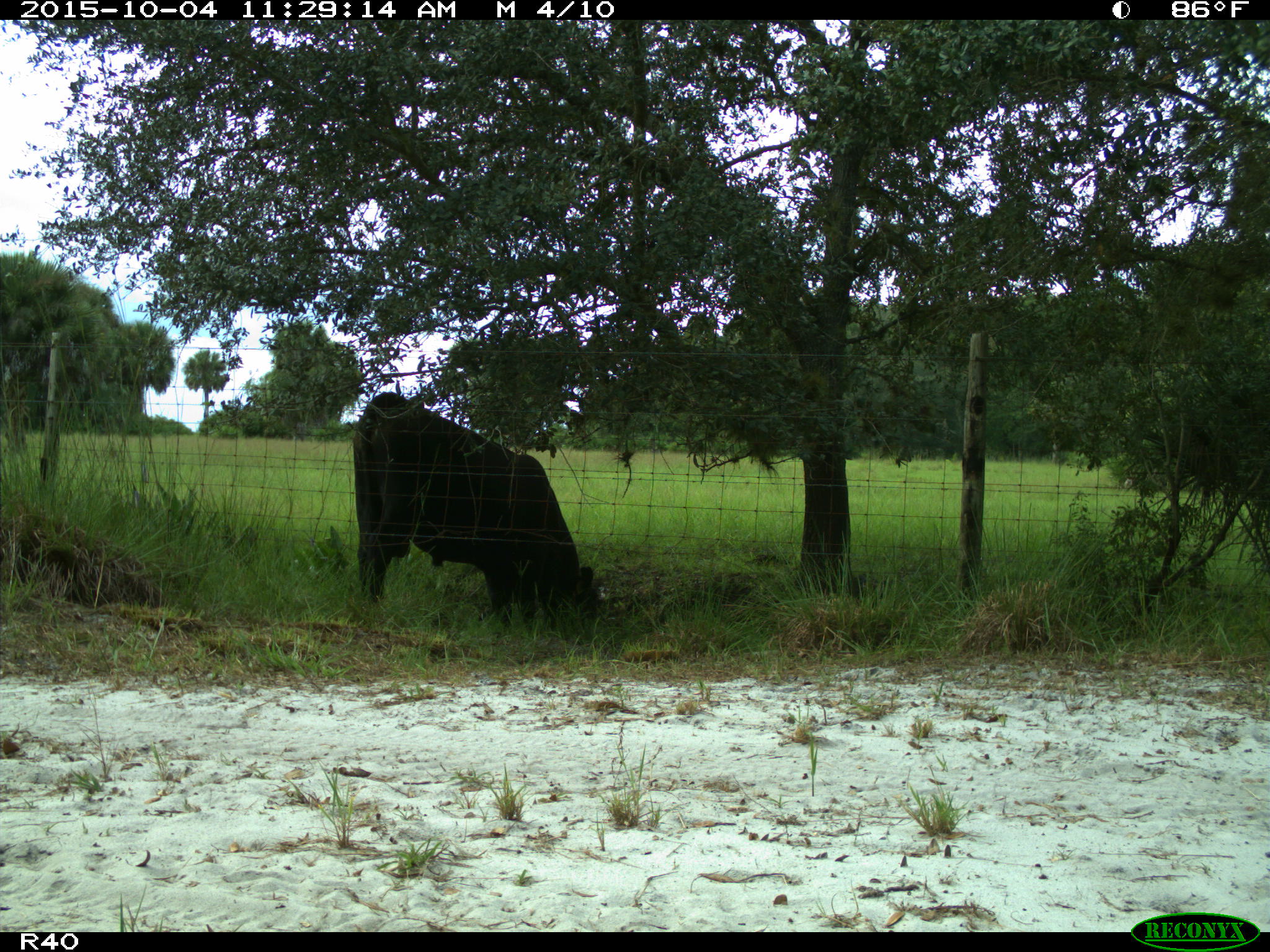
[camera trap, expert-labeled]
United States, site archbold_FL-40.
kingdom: Animalia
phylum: Chordata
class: Mammalia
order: Artiodactyla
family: Bovidae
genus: Bos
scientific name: Bos taurus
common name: domestic cow